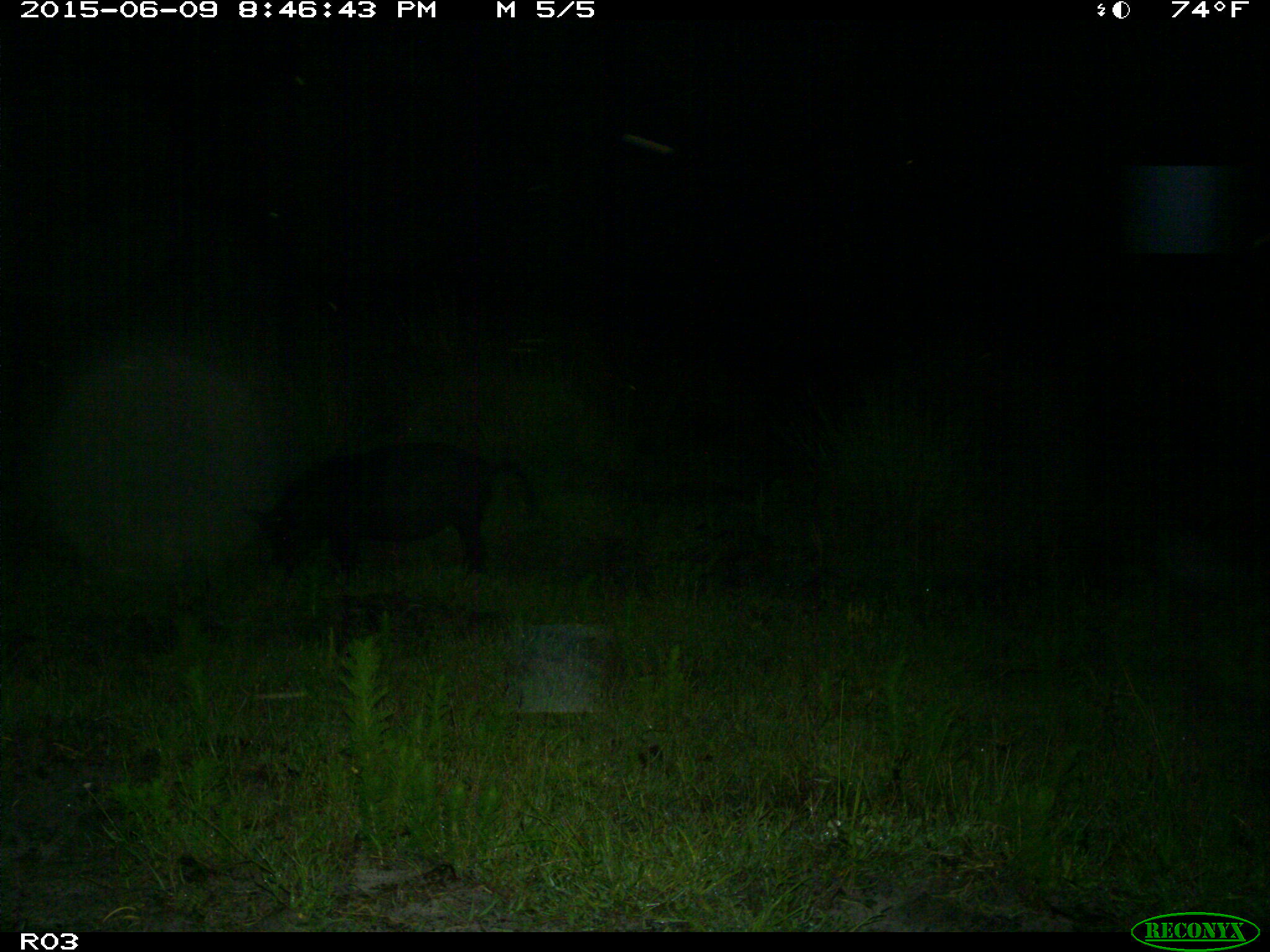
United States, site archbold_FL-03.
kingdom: Animalia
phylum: Chordata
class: Mammalia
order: Artiodactyla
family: Suidae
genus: Sus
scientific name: Sus scrofa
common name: wild boar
Sus scrofa (wild boar).